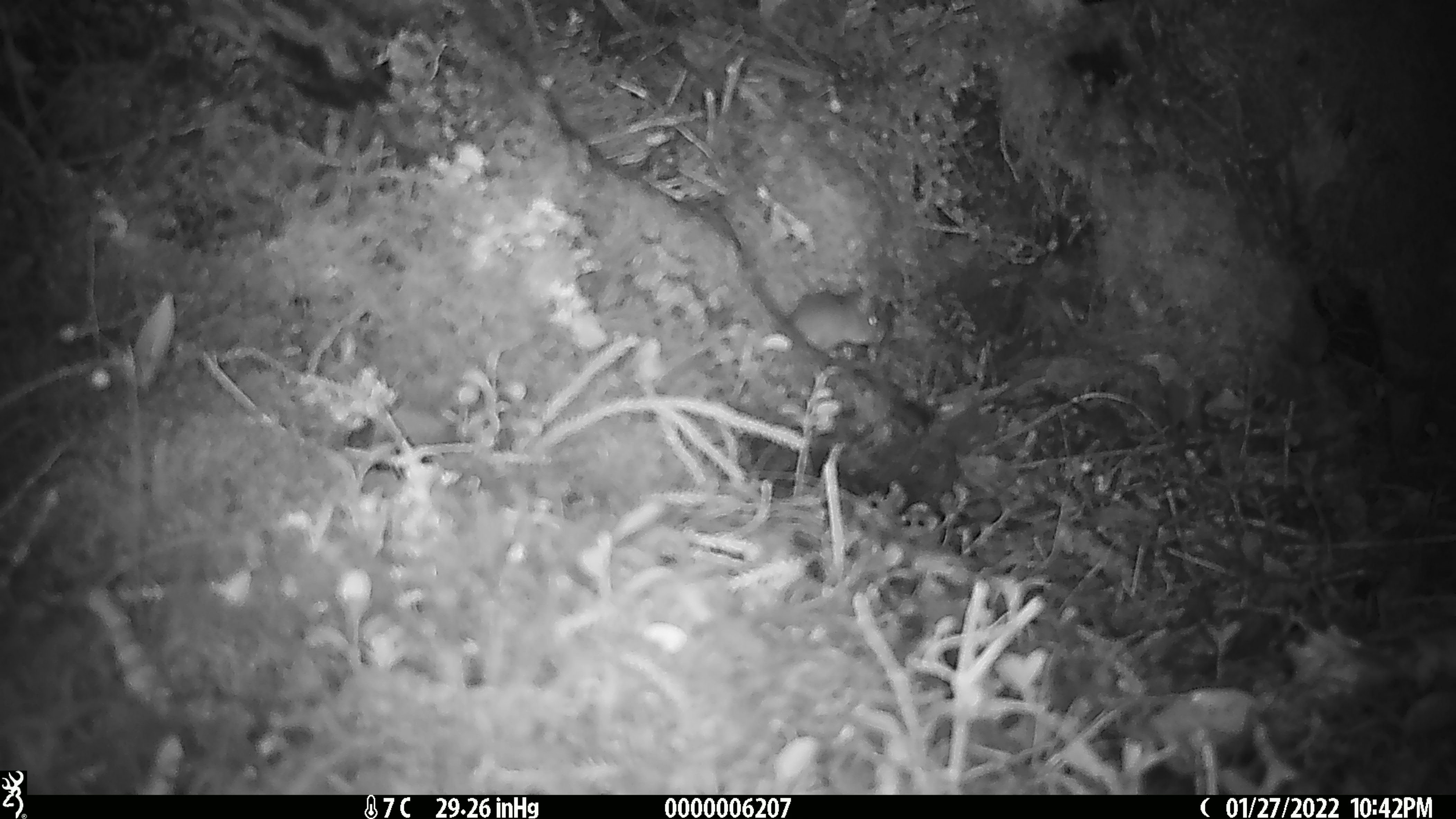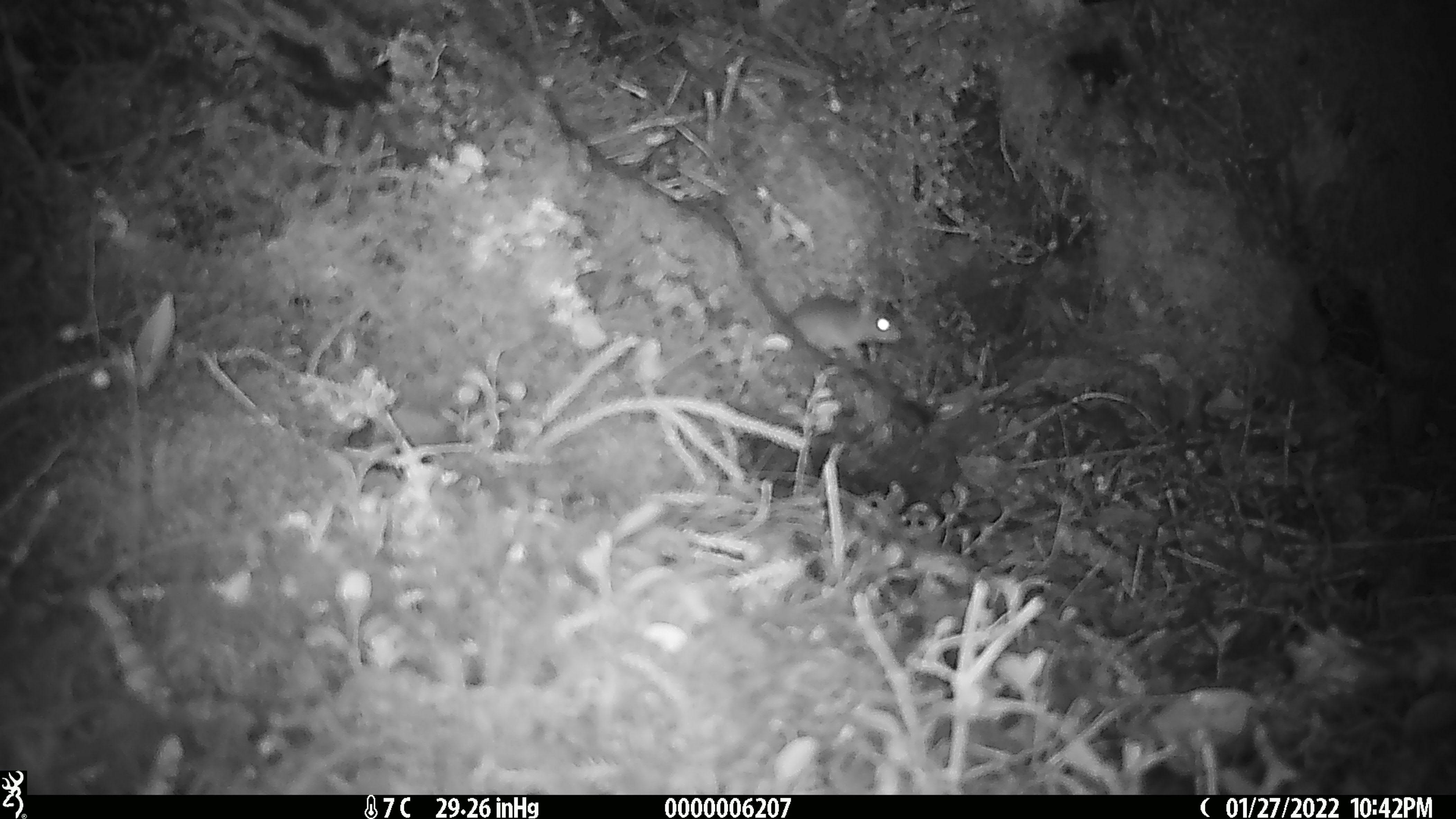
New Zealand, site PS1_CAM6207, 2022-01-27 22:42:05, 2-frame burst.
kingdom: Animalia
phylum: Chordata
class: Mammalia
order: Rodentia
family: Muridae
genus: Mus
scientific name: Mus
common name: mouse